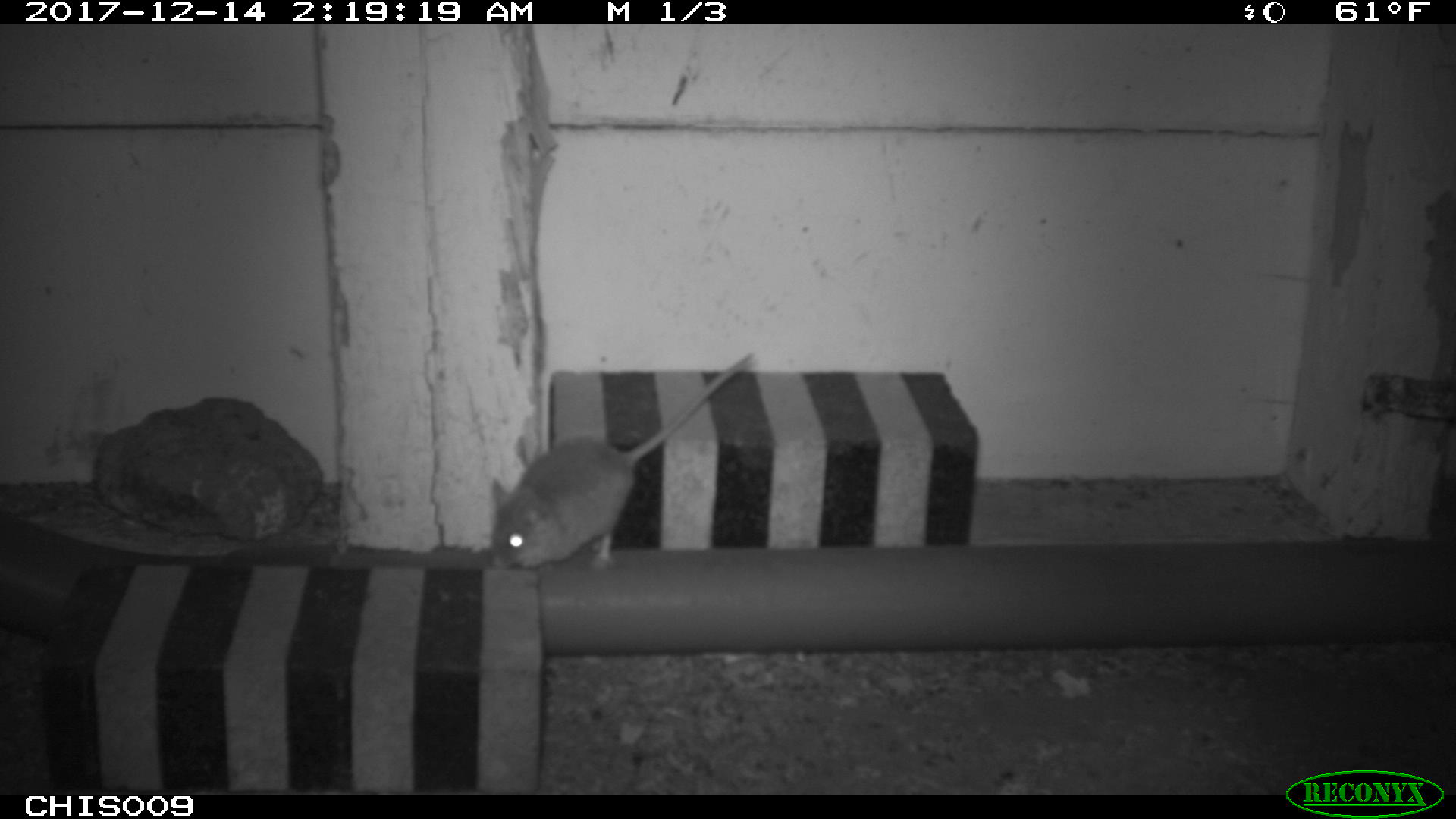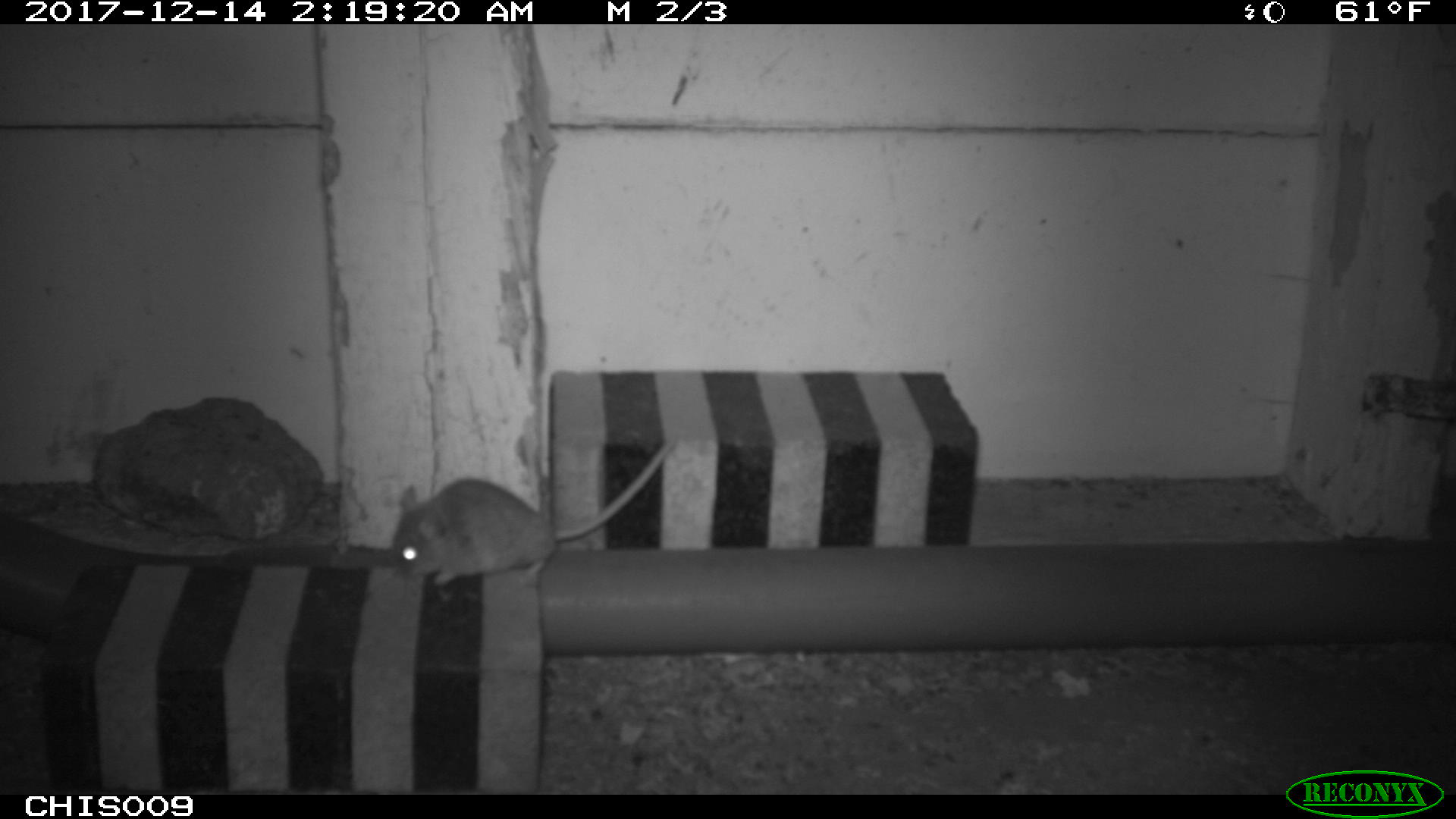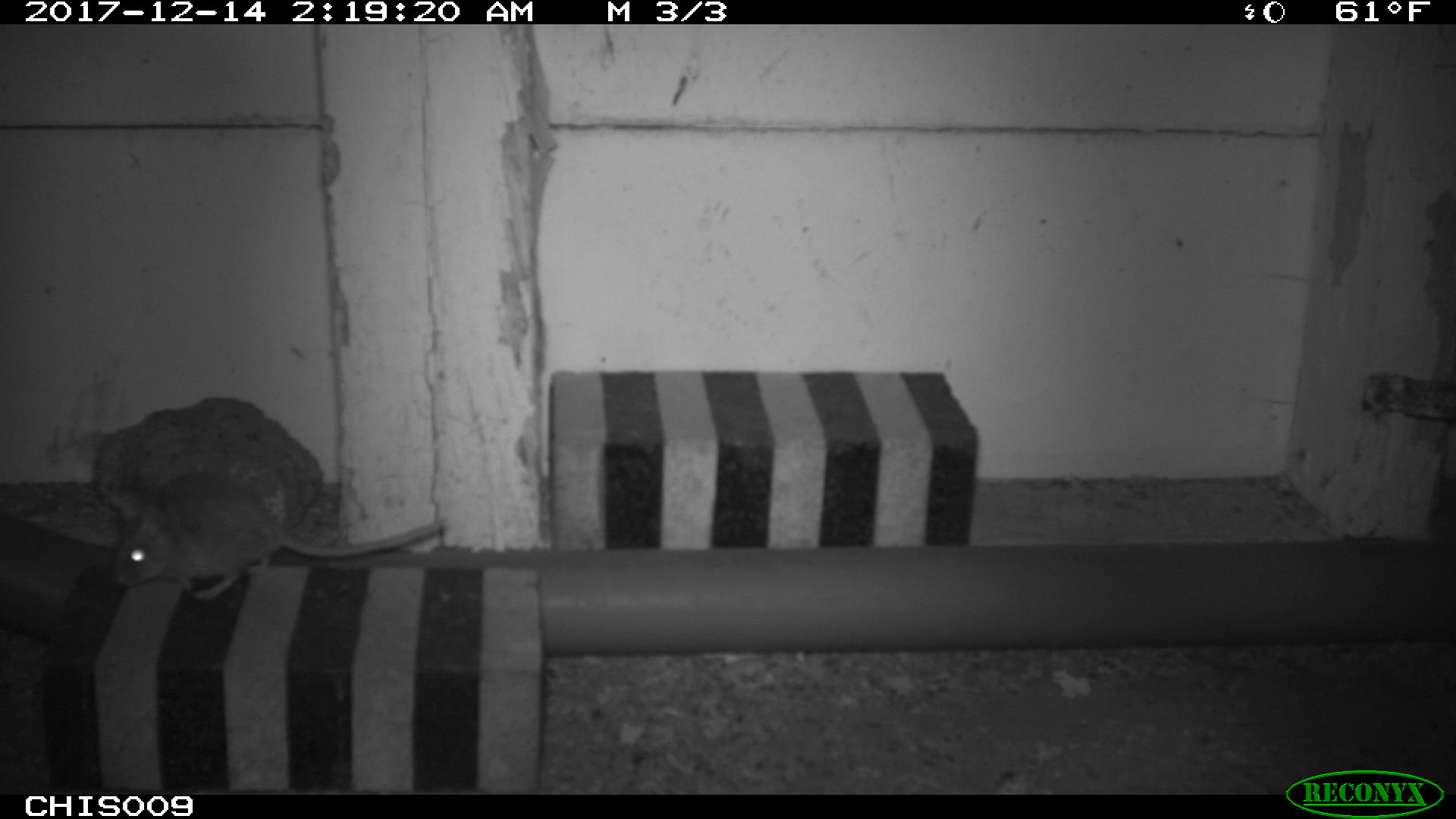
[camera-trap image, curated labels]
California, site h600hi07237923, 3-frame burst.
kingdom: Animalia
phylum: Chordata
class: Mammalia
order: Rodentia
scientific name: Rodentia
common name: rodent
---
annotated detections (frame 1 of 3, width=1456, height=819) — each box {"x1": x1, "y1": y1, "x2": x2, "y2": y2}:
rodent: {"x1": 491, "y1": 353, "x2": 754, "y2": 568}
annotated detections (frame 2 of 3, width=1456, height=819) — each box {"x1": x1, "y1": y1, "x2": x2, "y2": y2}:
rodent: {"x1": 391, "y1": 435, "x2": 678, "y2": 587}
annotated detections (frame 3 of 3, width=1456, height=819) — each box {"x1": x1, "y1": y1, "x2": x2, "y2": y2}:
rodent: {"x1": 111, "y1": 472, "x2": 445, "y2": 598}